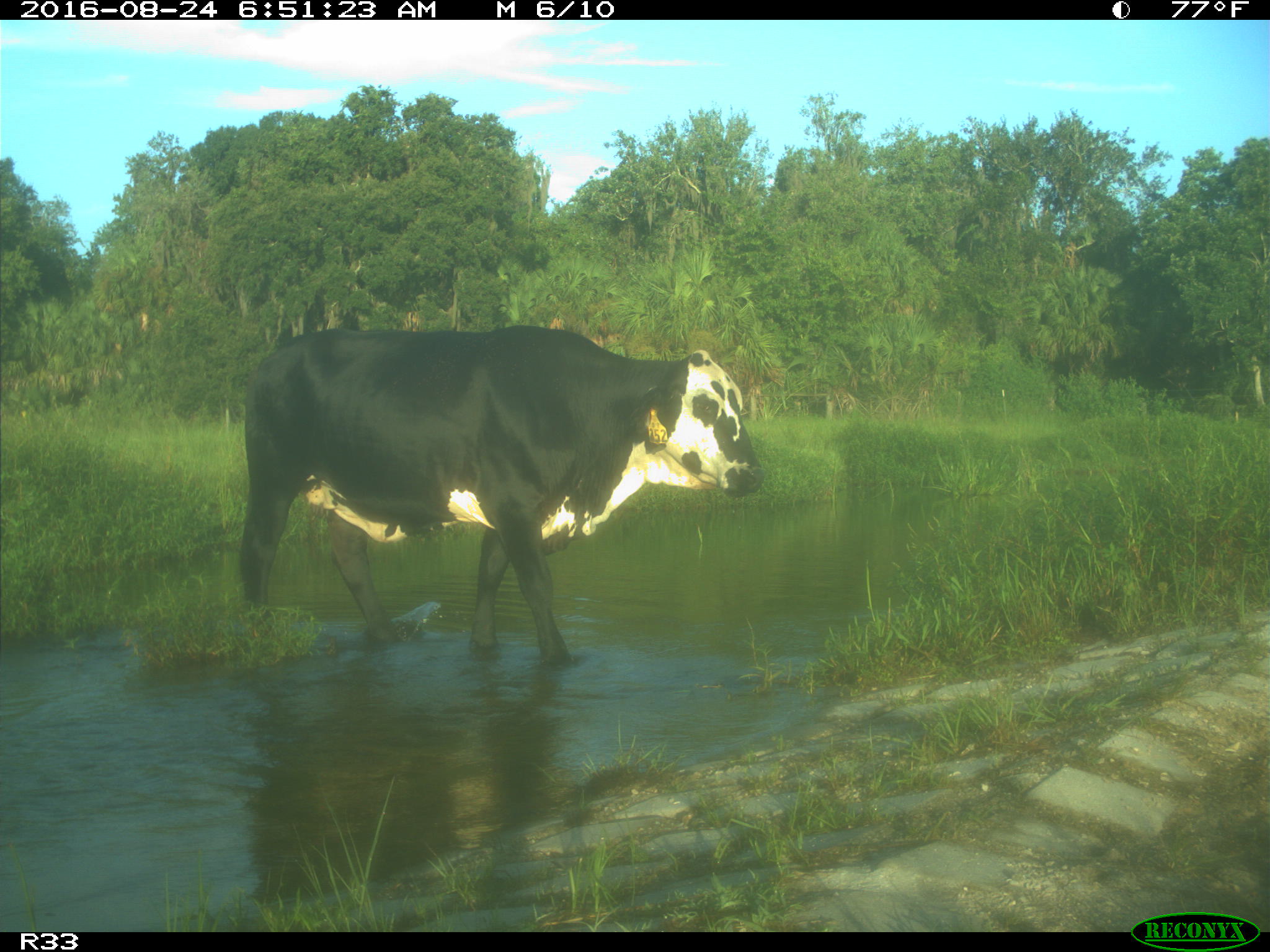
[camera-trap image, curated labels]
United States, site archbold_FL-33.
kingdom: Animalia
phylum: Chordata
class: Mammalia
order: Artiodactyla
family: Bovidae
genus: Bos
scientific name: Bos taurus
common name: domestic cow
Bos taurus (domestic cow).